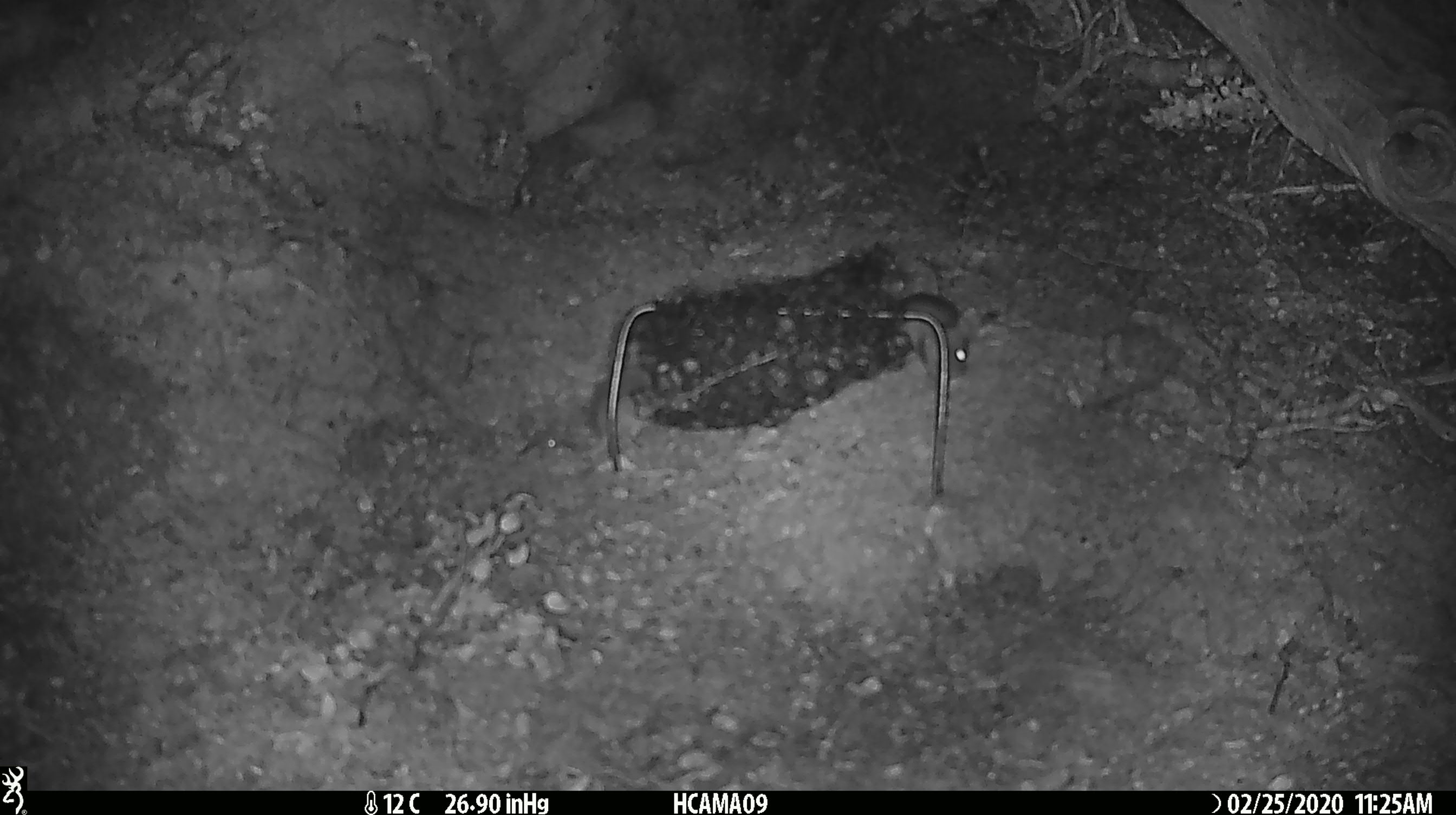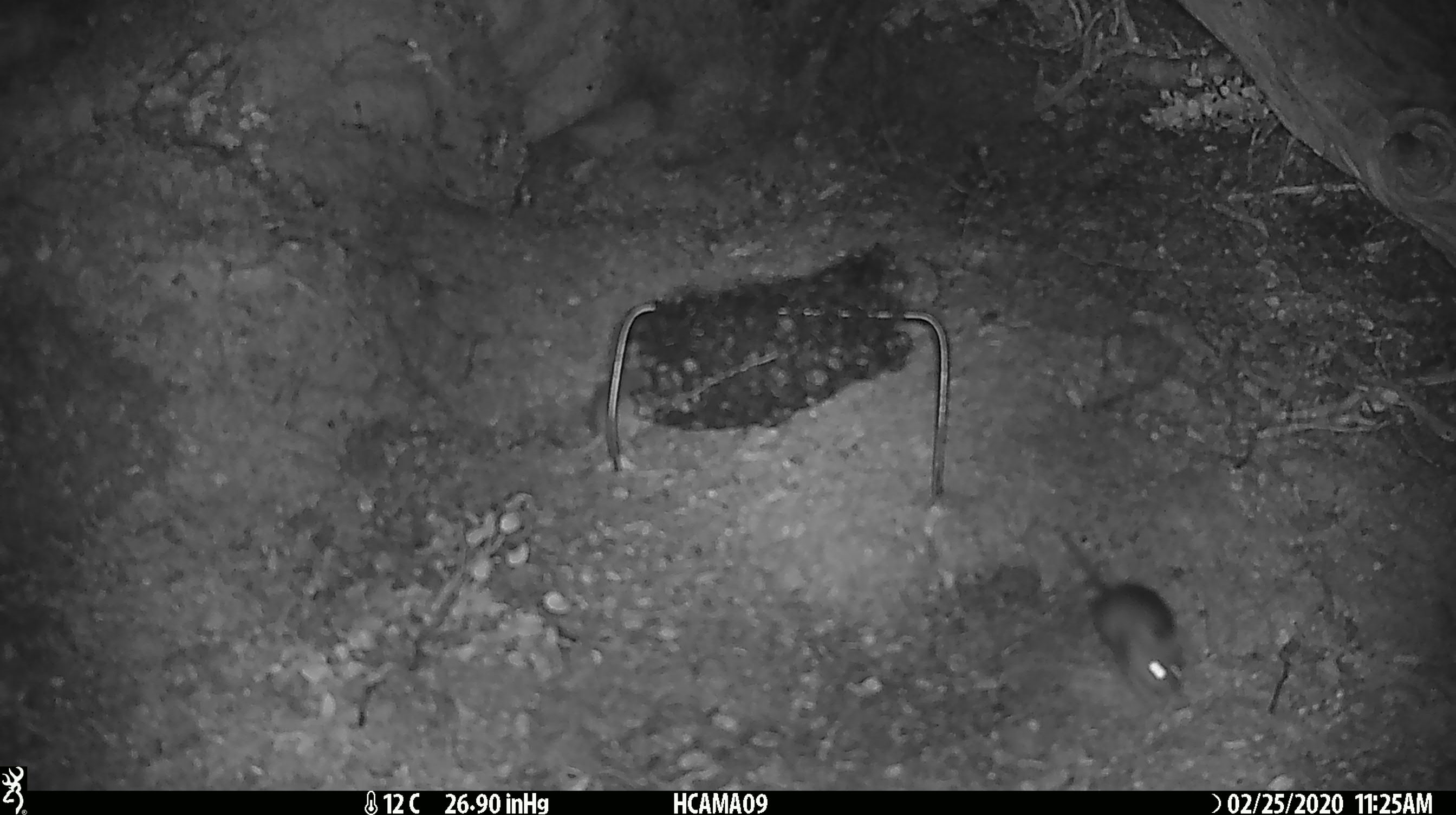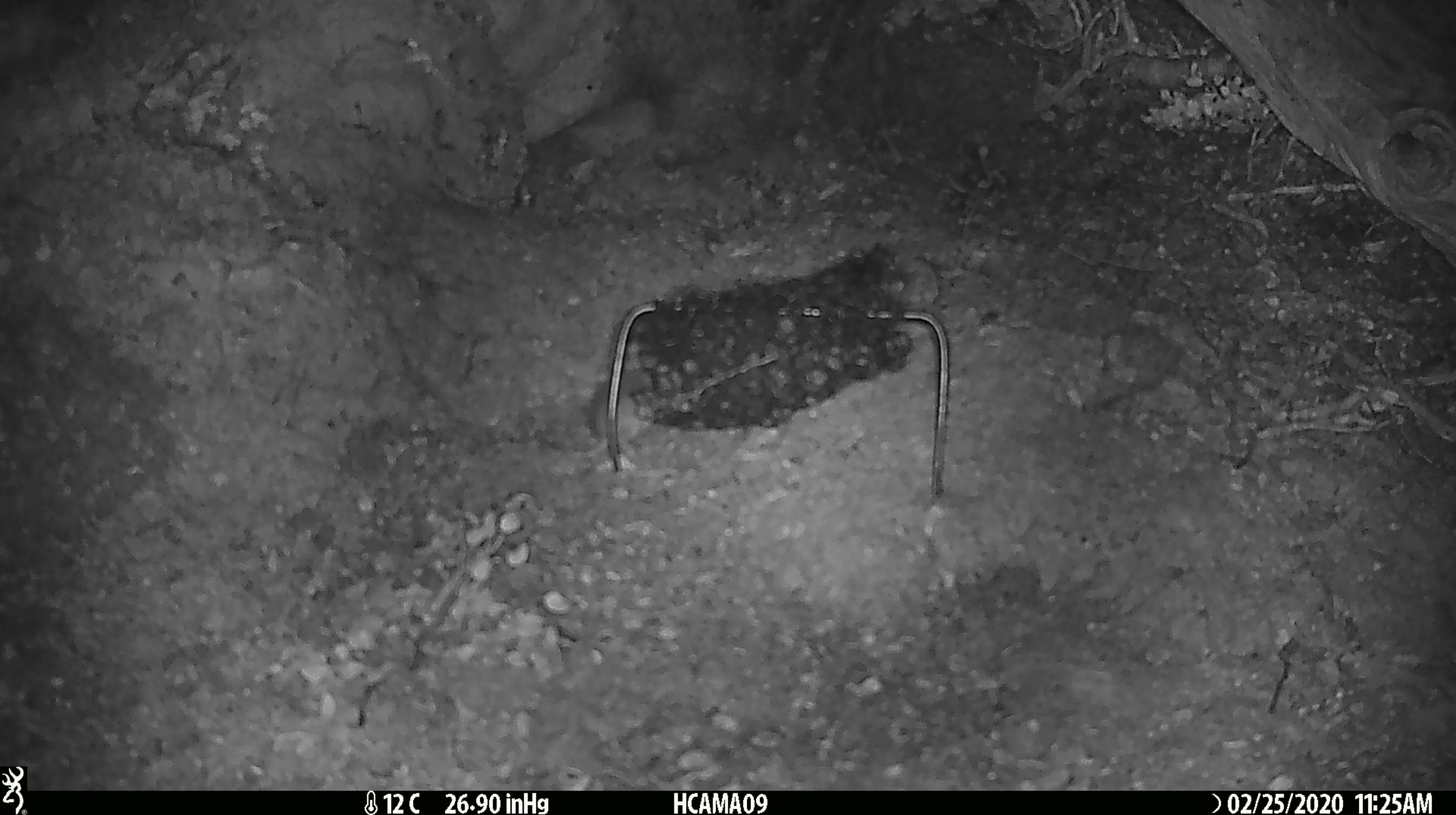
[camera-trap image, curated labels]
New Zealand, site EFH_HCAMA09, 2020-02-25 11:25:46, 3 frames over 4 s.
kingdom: Animalia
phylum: Chordata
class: Mammalia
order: Rodentia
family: Muridae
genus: Mus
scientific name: Mus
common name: mouse